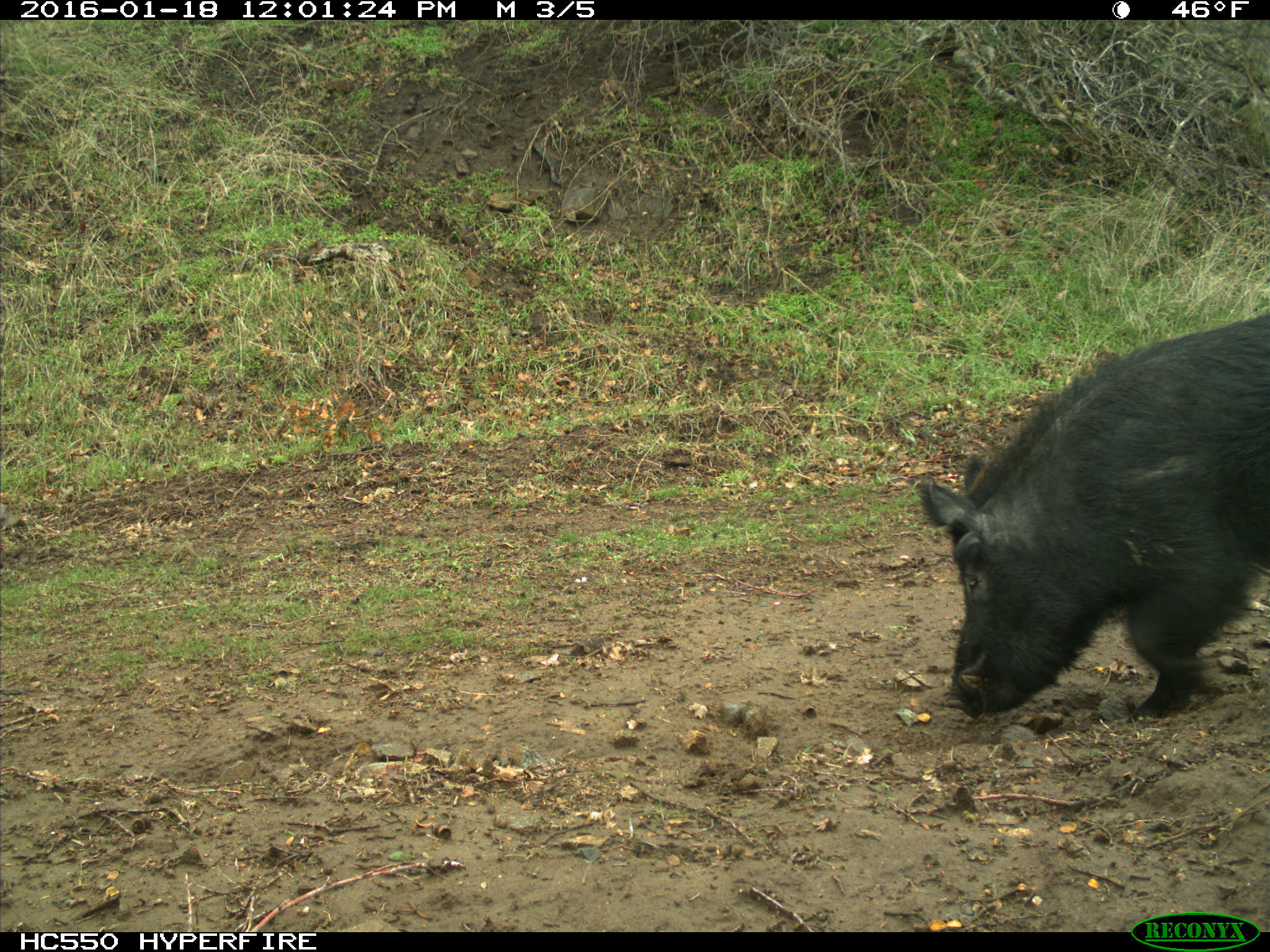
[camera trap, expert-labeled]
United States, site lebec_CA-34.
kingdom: Animalia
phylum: Chordata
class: Mammalia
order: Artiodactyla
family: Suidae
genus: Sus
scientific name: Sus scrofa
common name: wild boar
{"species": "Sus scrofa (wild boar)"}